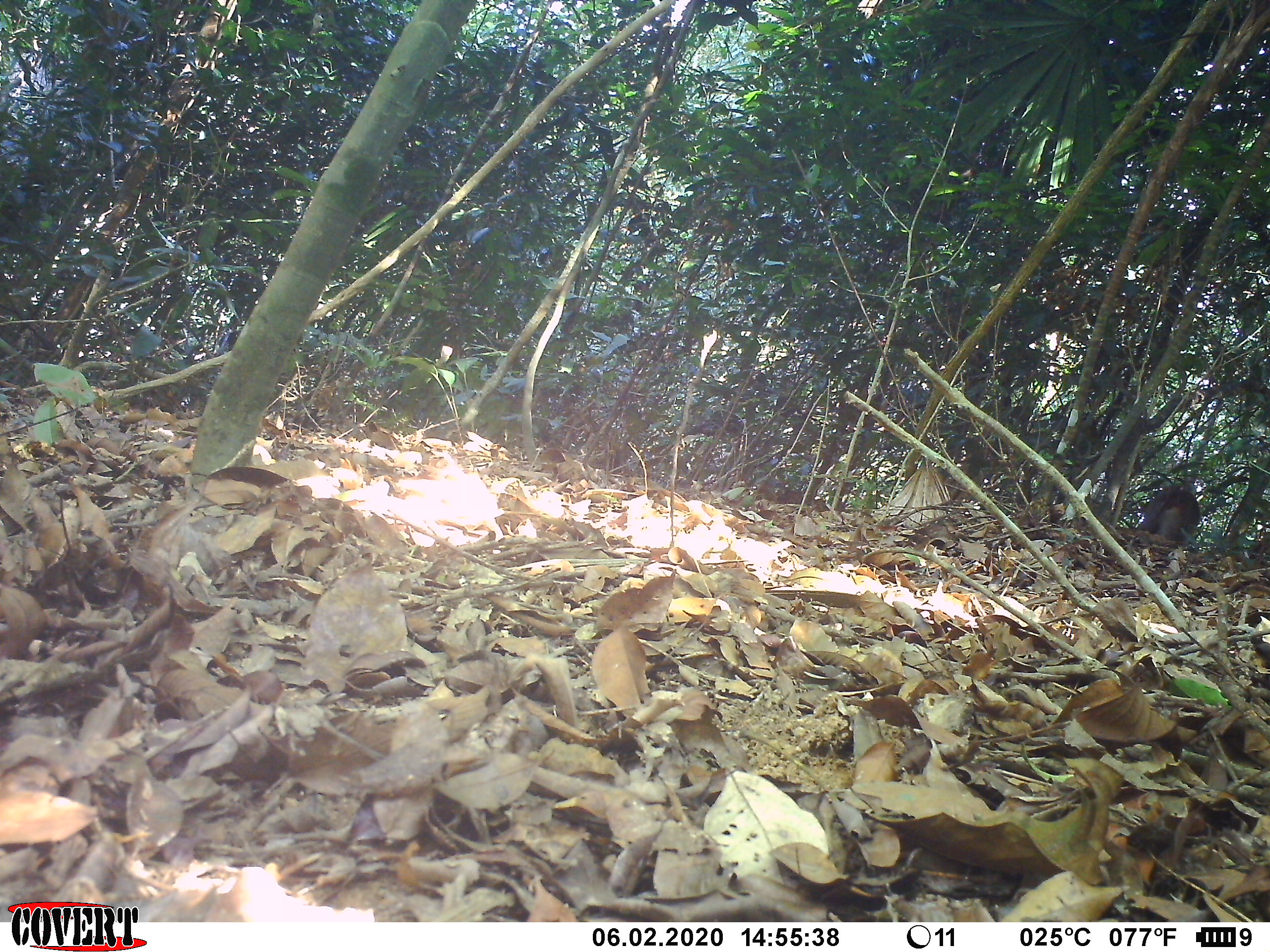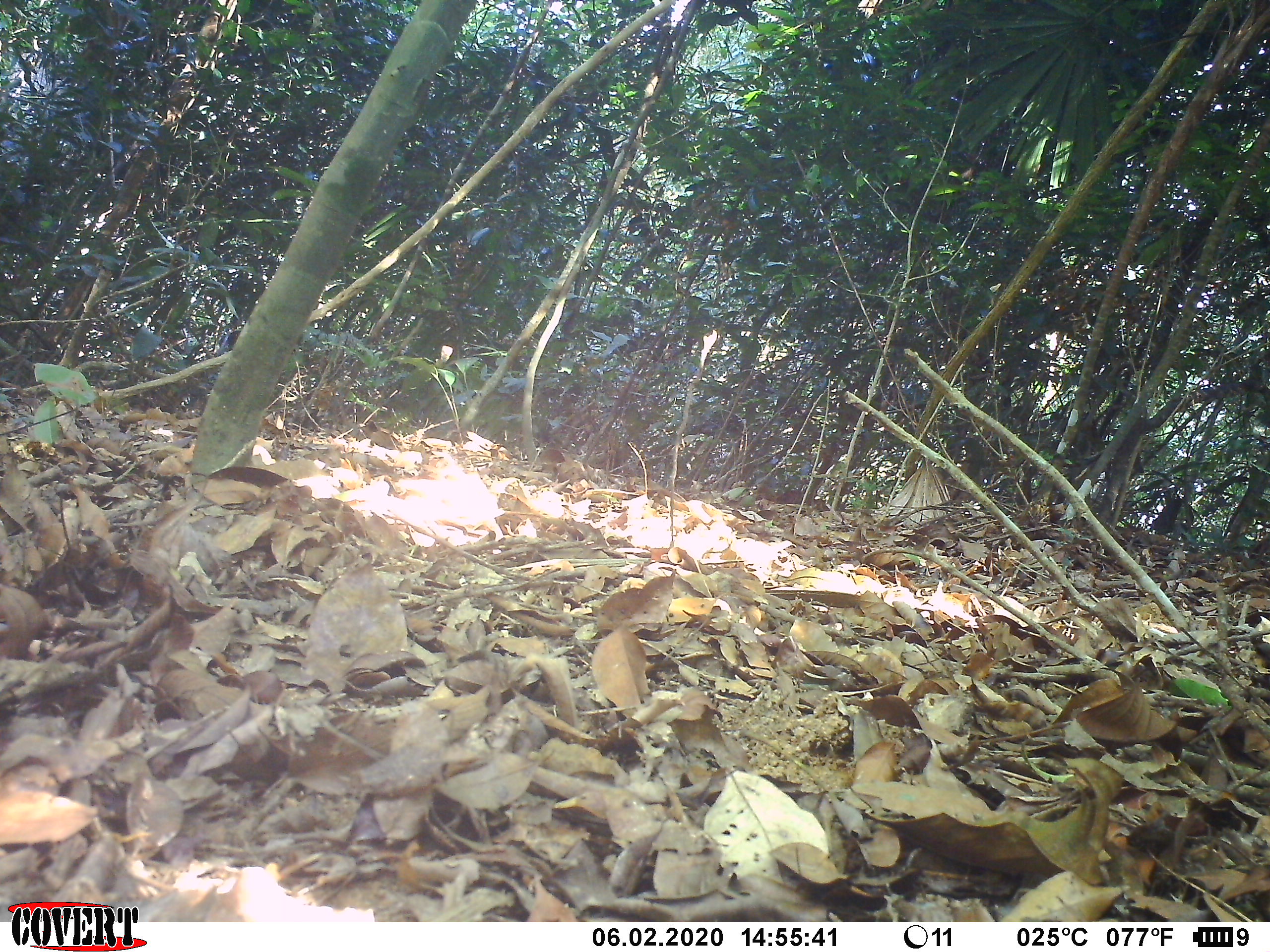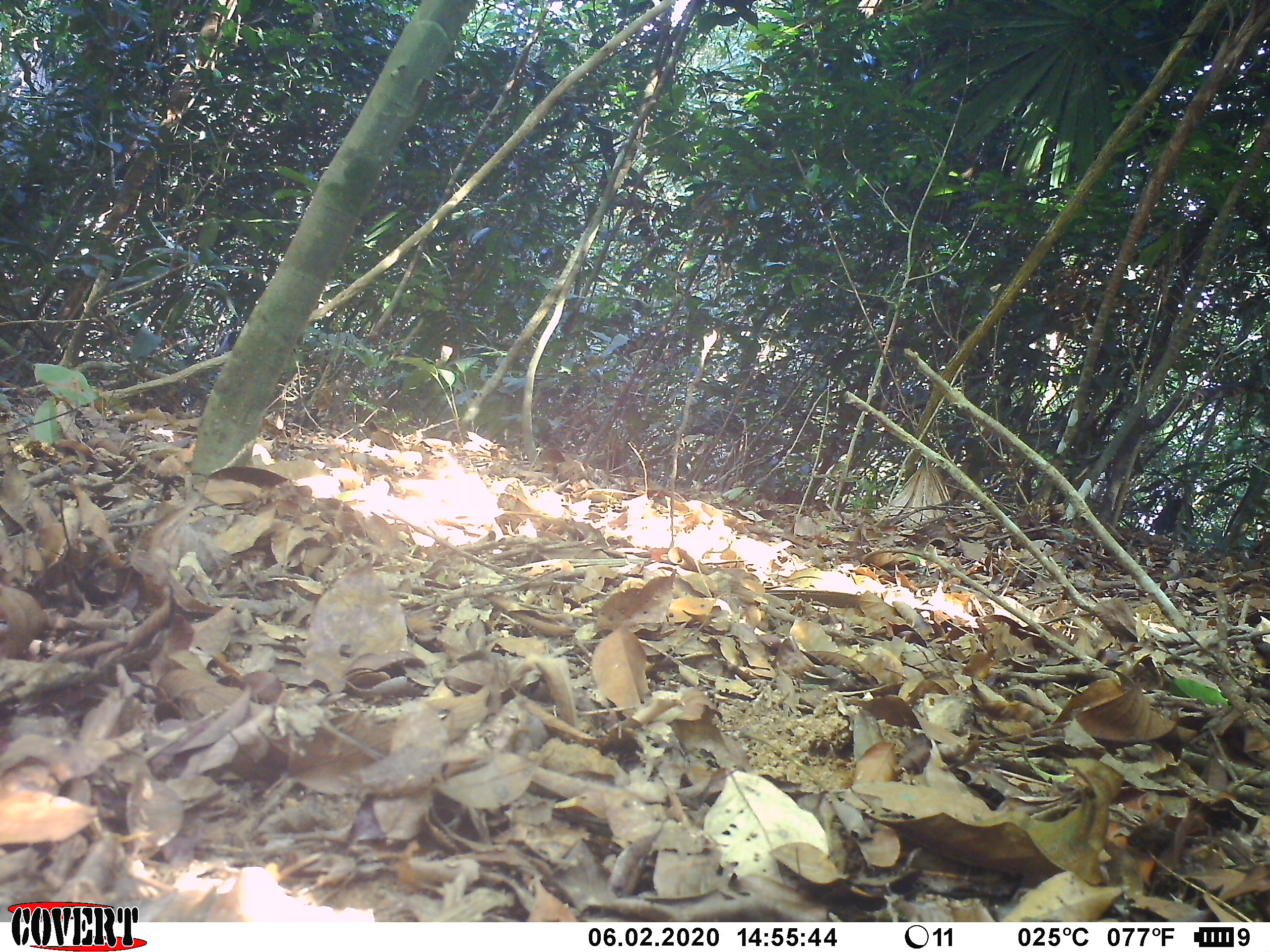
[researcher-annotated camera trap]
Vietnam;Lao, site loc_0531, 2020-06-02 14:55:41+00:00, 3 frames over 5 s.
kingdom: Animalia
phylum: Chordata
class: Mammalia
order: Primates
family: Cercopithecidae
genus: Macaca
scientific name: Macaca nemestrina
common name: pig-tailed macaque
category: pig tailed macaque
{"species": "pig tailed macaque (pig-tailed macaque) (Macaca nemestrina)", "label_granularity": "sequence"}